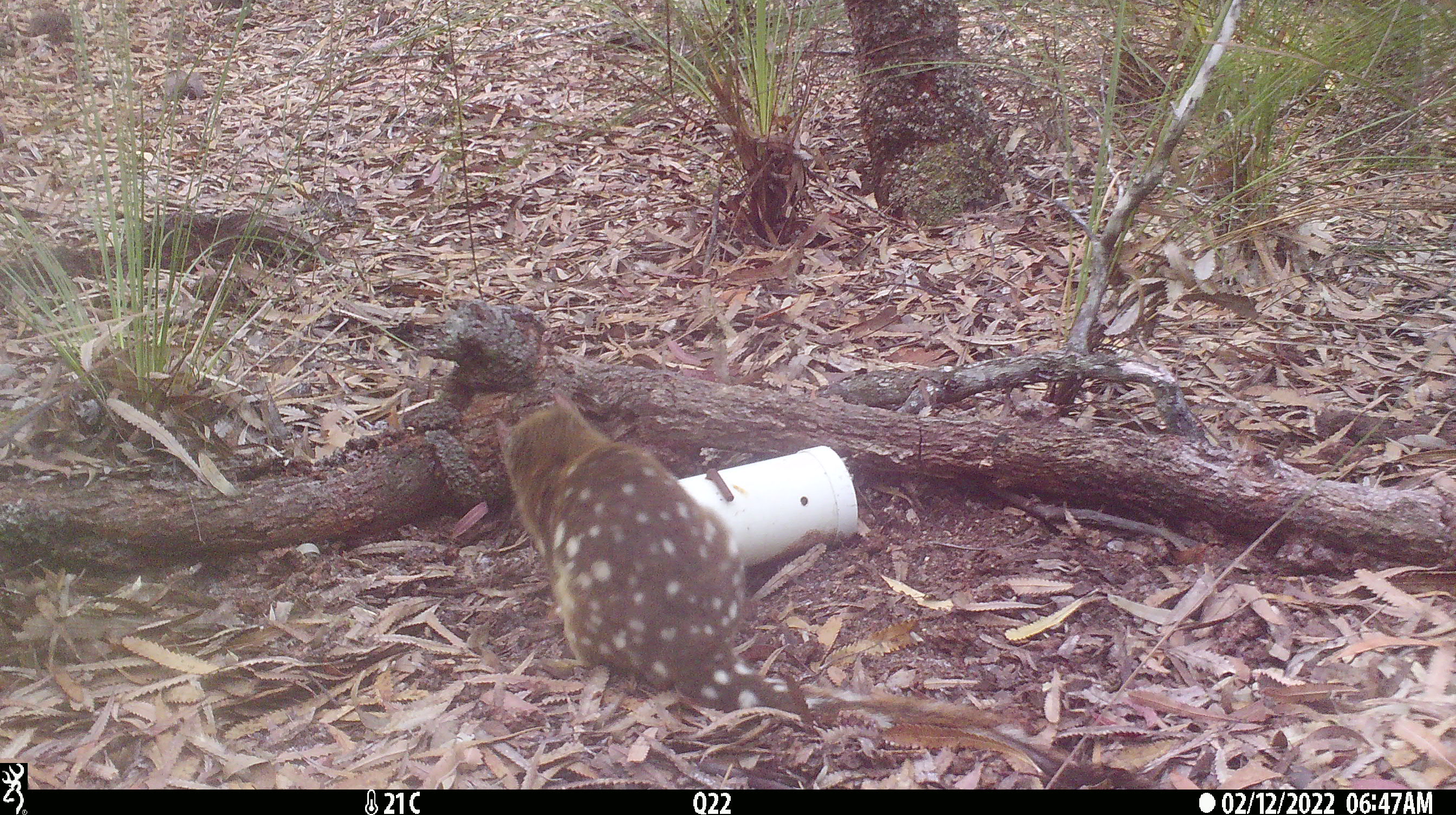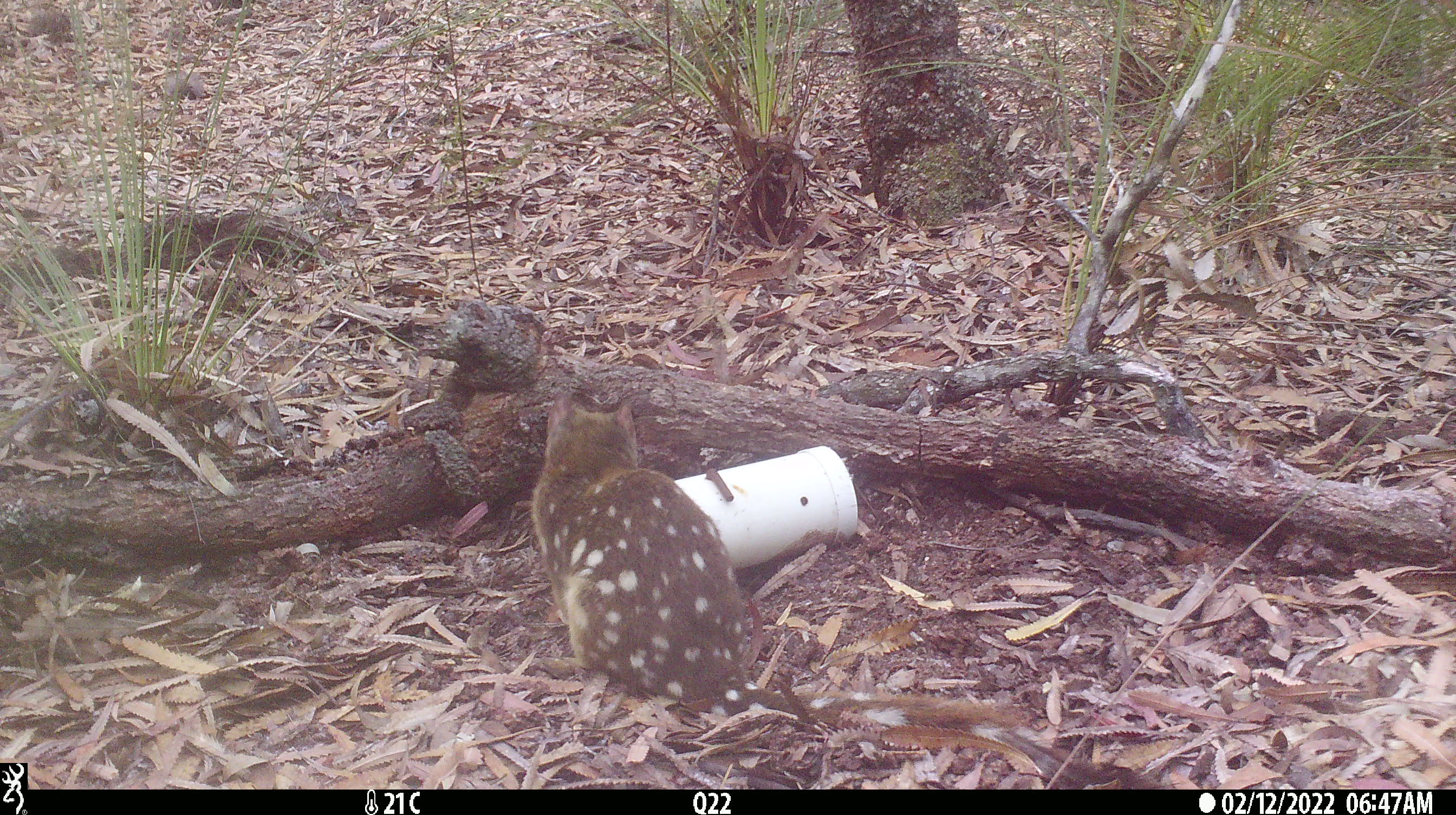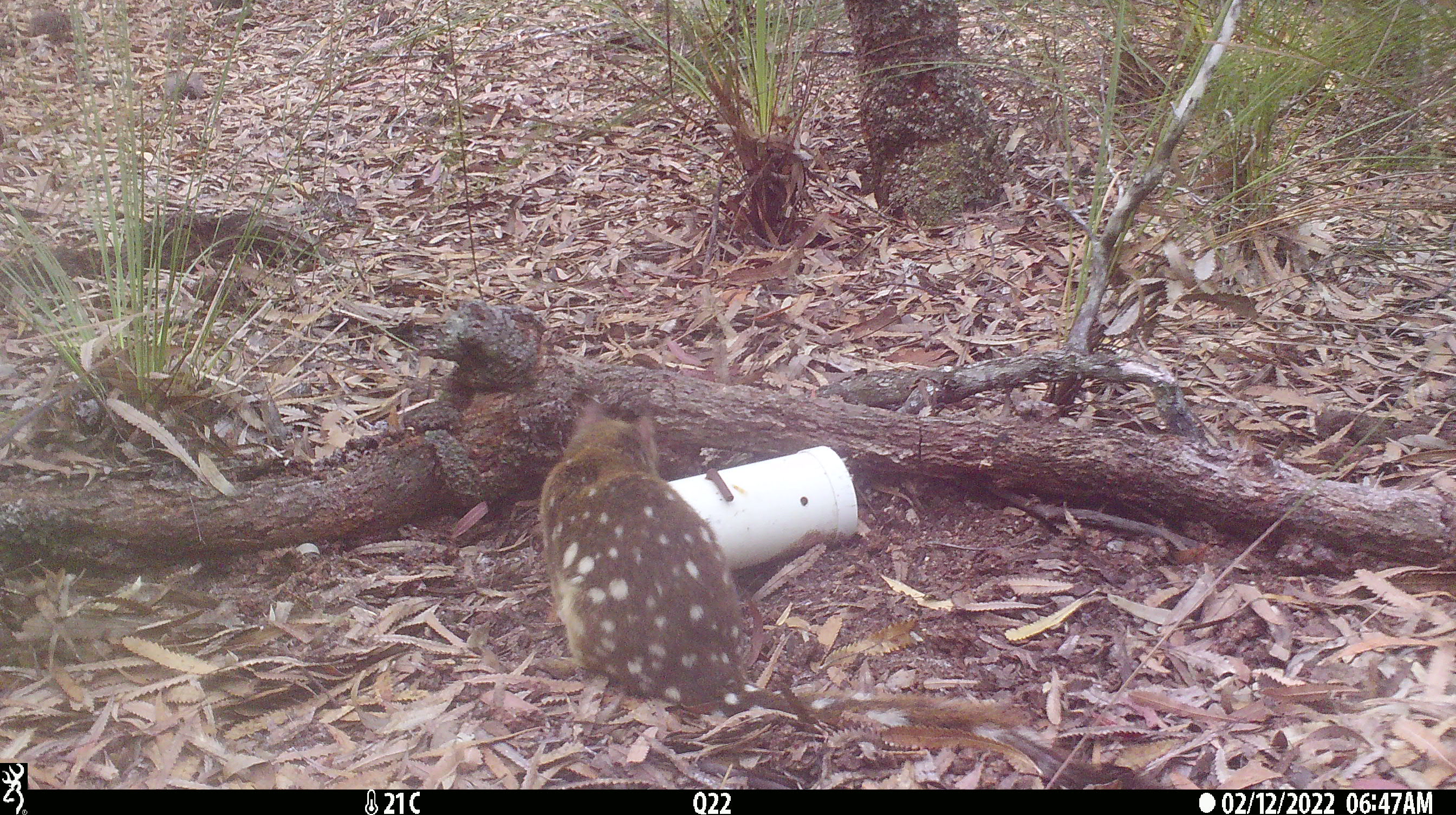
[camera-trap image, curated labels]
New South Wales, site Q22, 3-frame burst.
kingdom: Animalia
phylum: Chordata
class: Mammalia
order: Dasyuromorphia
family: Dasyuridae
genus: Dasyurus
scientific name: Dasyurus maculatus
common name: spotted-tailed quoll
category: quoll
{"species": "quoll (spotted-tailed quoll) (Dasyurus maculatus)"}